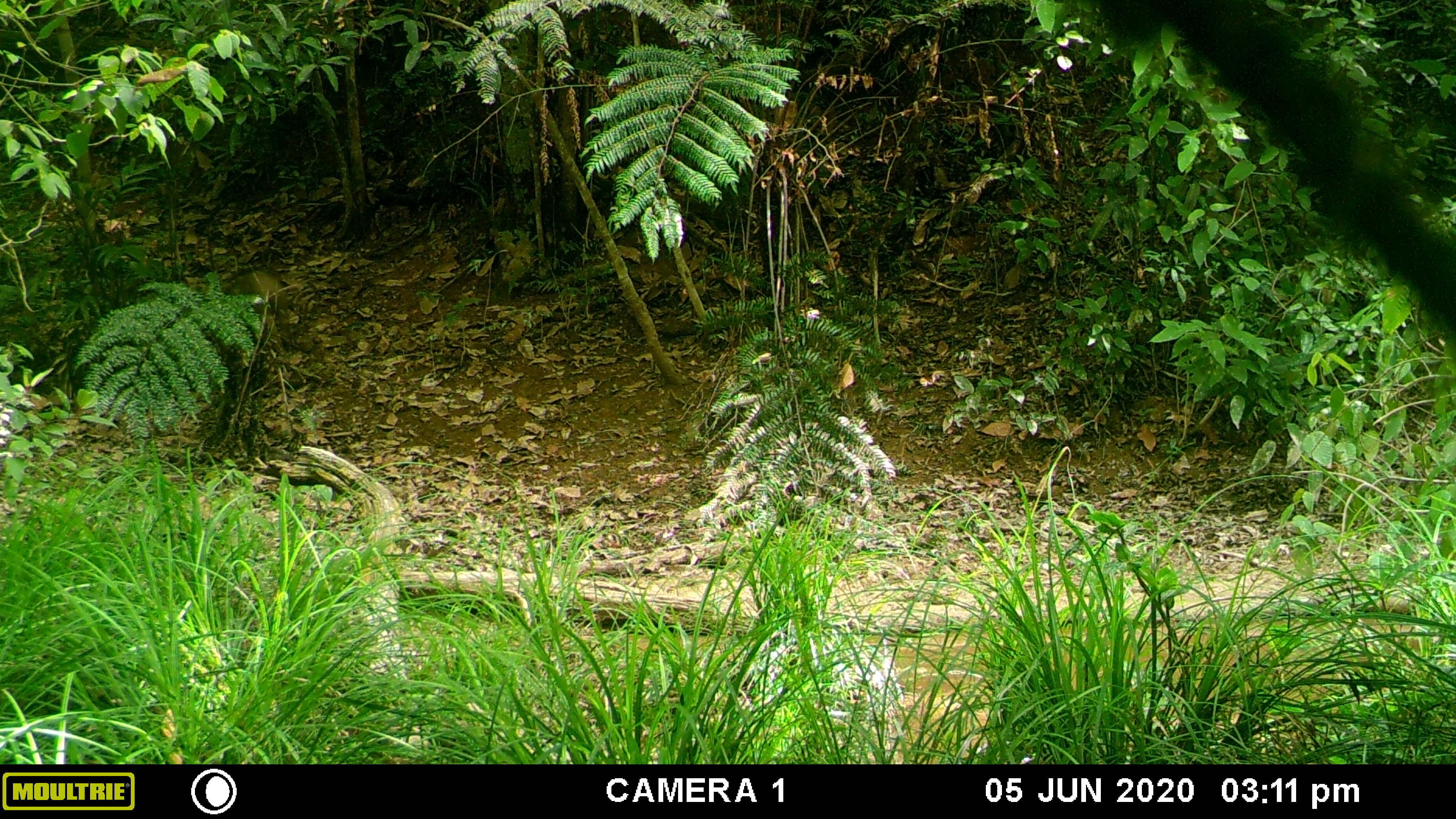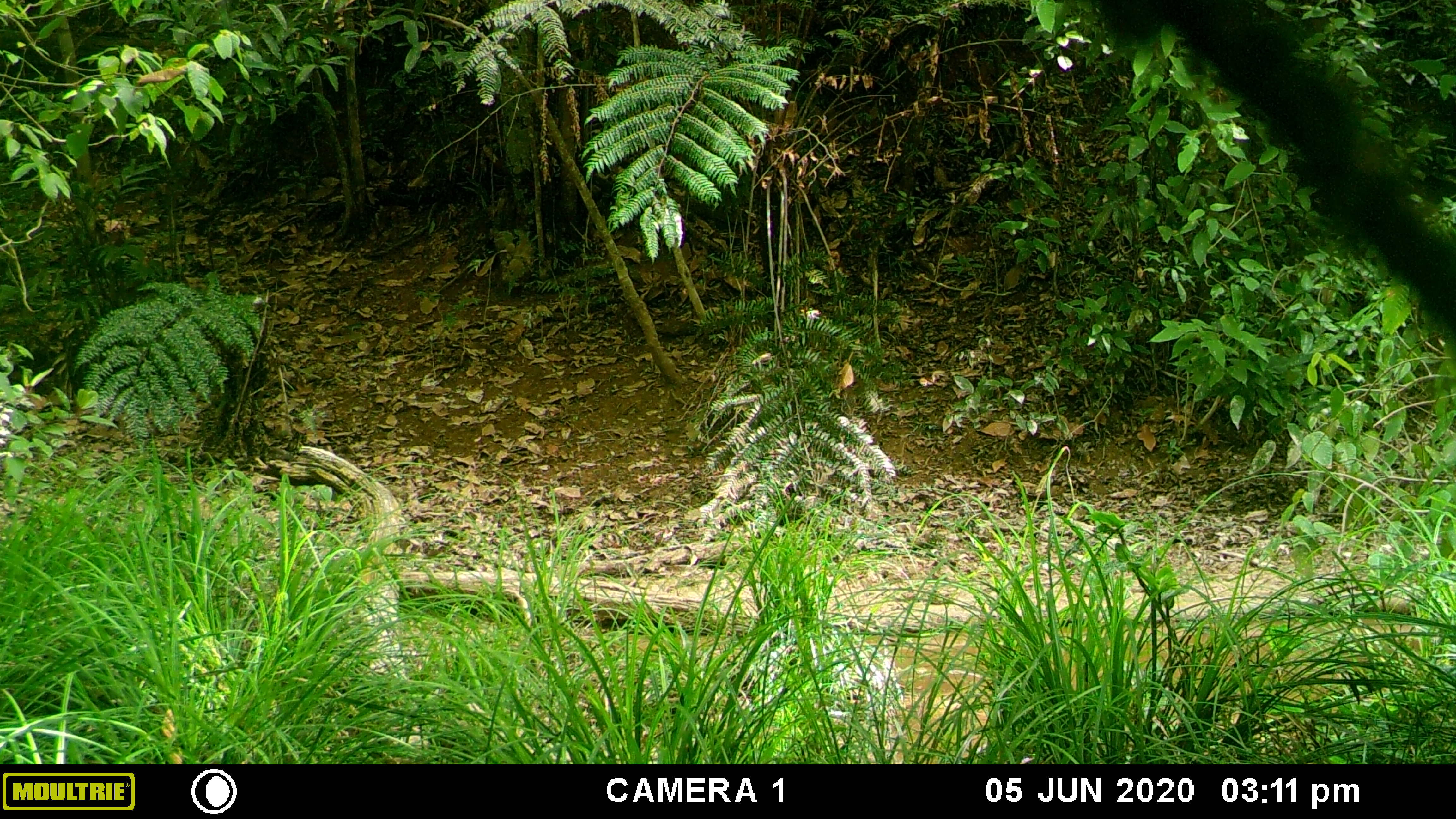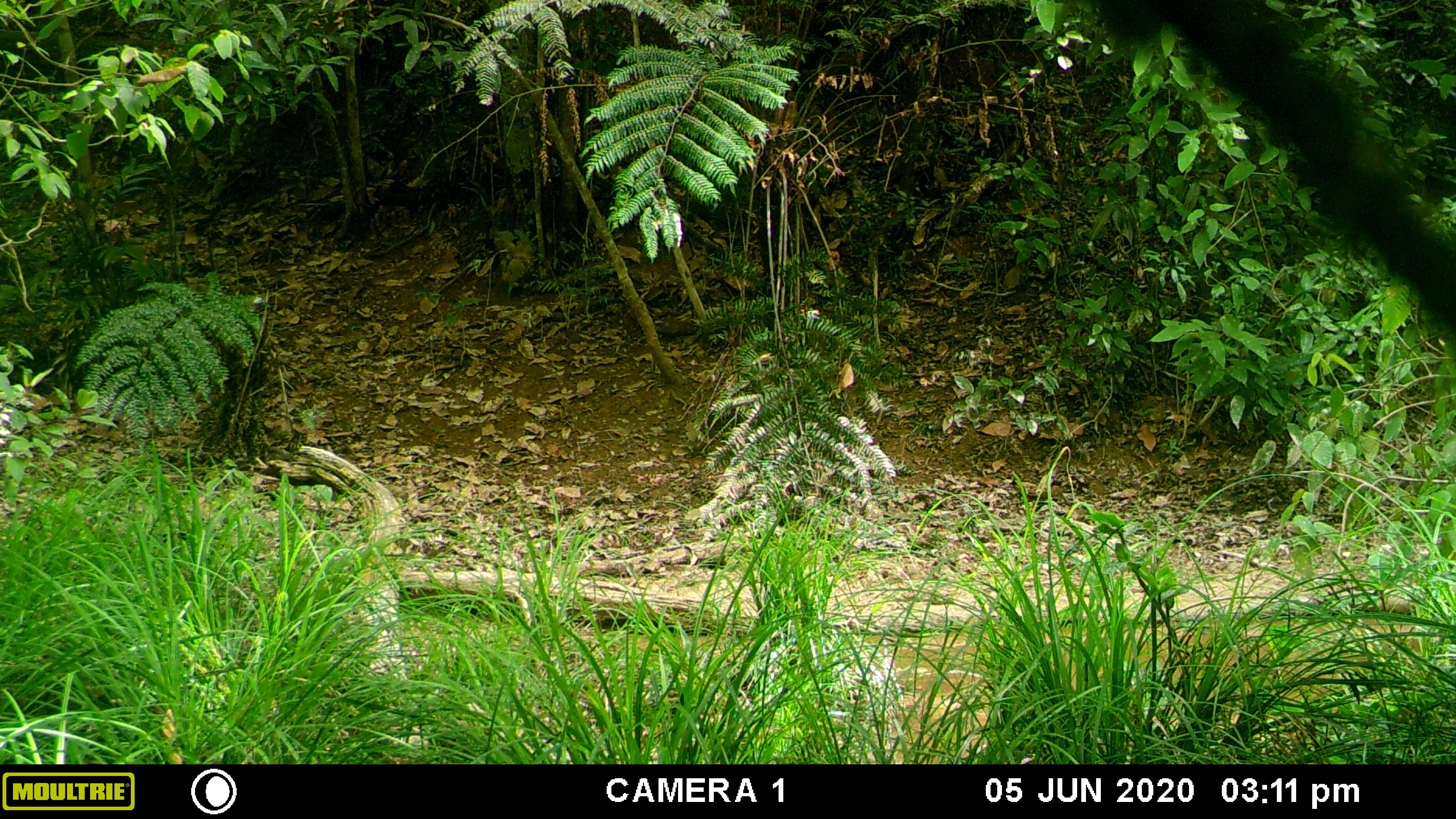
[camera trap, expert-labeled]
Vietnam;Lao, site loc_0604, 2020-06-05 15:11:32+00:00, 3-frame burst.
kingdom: Animalia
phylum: Chordata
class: Mammalia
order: Artiodactyla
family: Suidae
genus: Sus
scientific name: Sus scrofa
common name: eurasian wild pig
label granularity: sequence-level